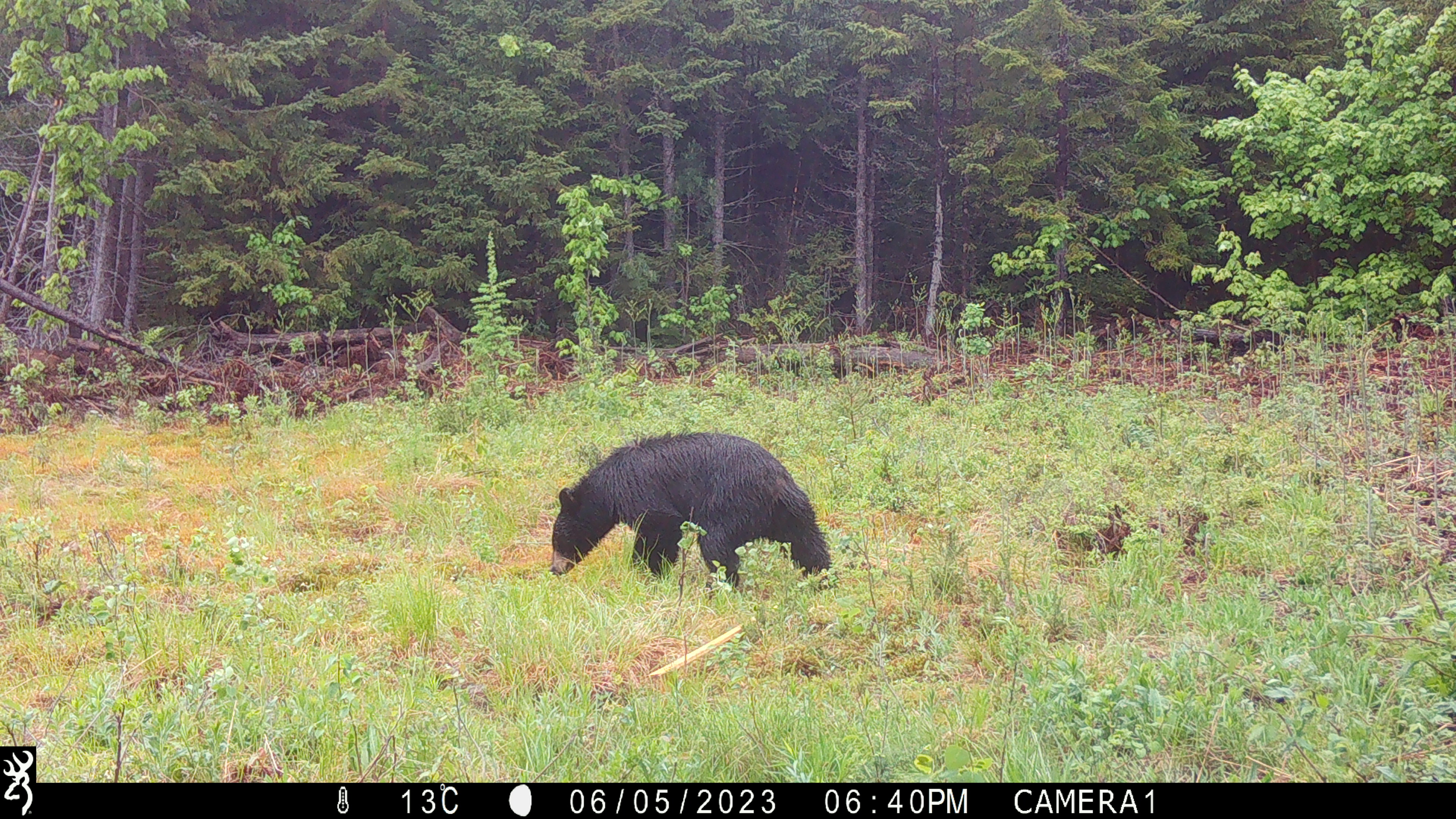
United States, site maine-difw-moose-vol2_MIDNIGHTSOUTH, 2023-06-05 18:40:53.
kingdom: Animalia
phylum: Chordata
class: Mammalia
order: Carnivora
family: Ursidae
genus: Ursus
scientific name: Ursus americanus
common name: black bear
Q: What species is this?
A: Black bear (Ursus americanus).